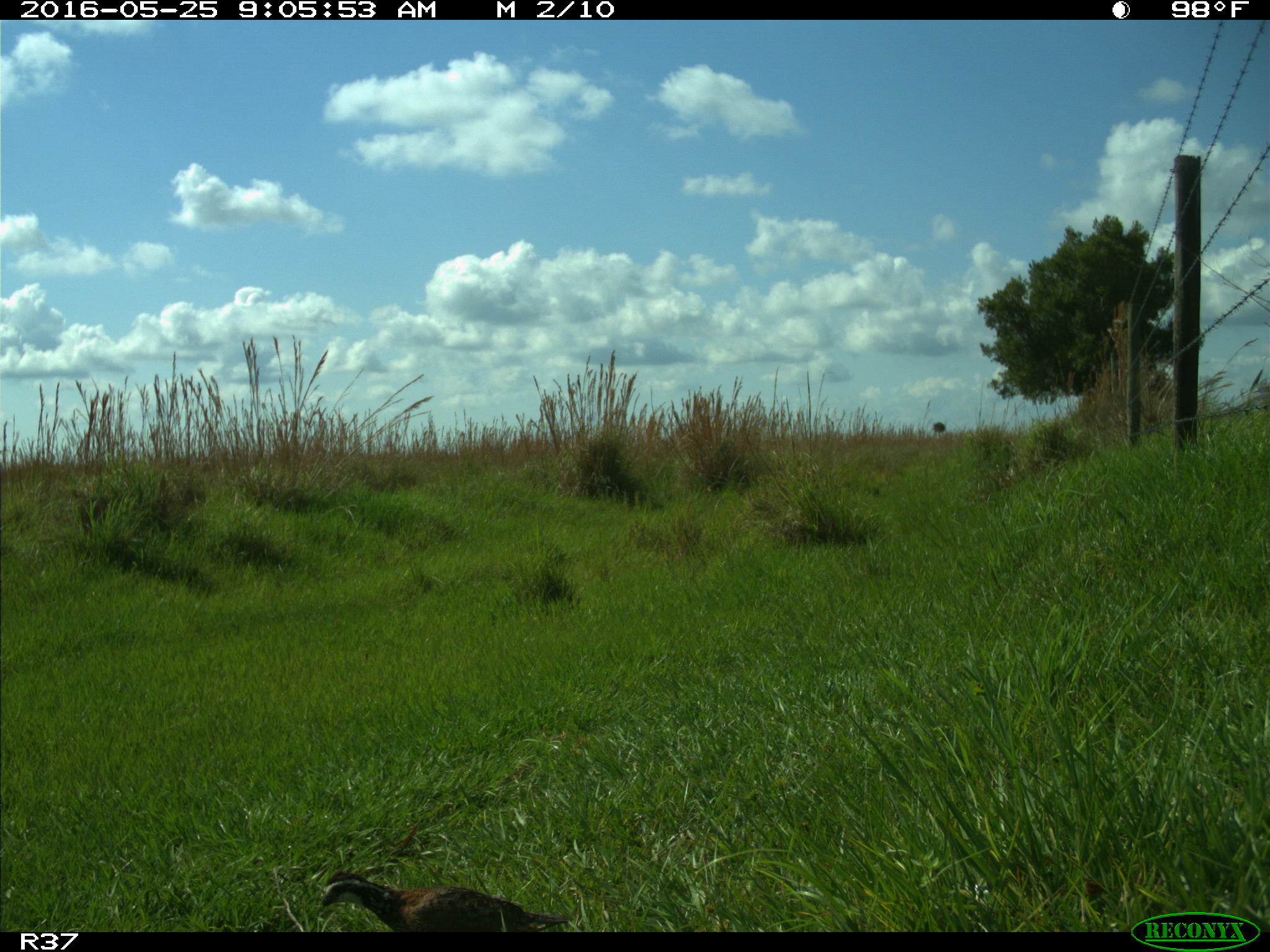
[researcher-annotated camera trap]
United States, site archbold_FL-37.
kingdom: Animalia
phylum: Chordata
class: Aves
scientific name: Aves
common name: birds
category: unidentified bird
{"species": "unidentified bird (birds) (Aves)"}